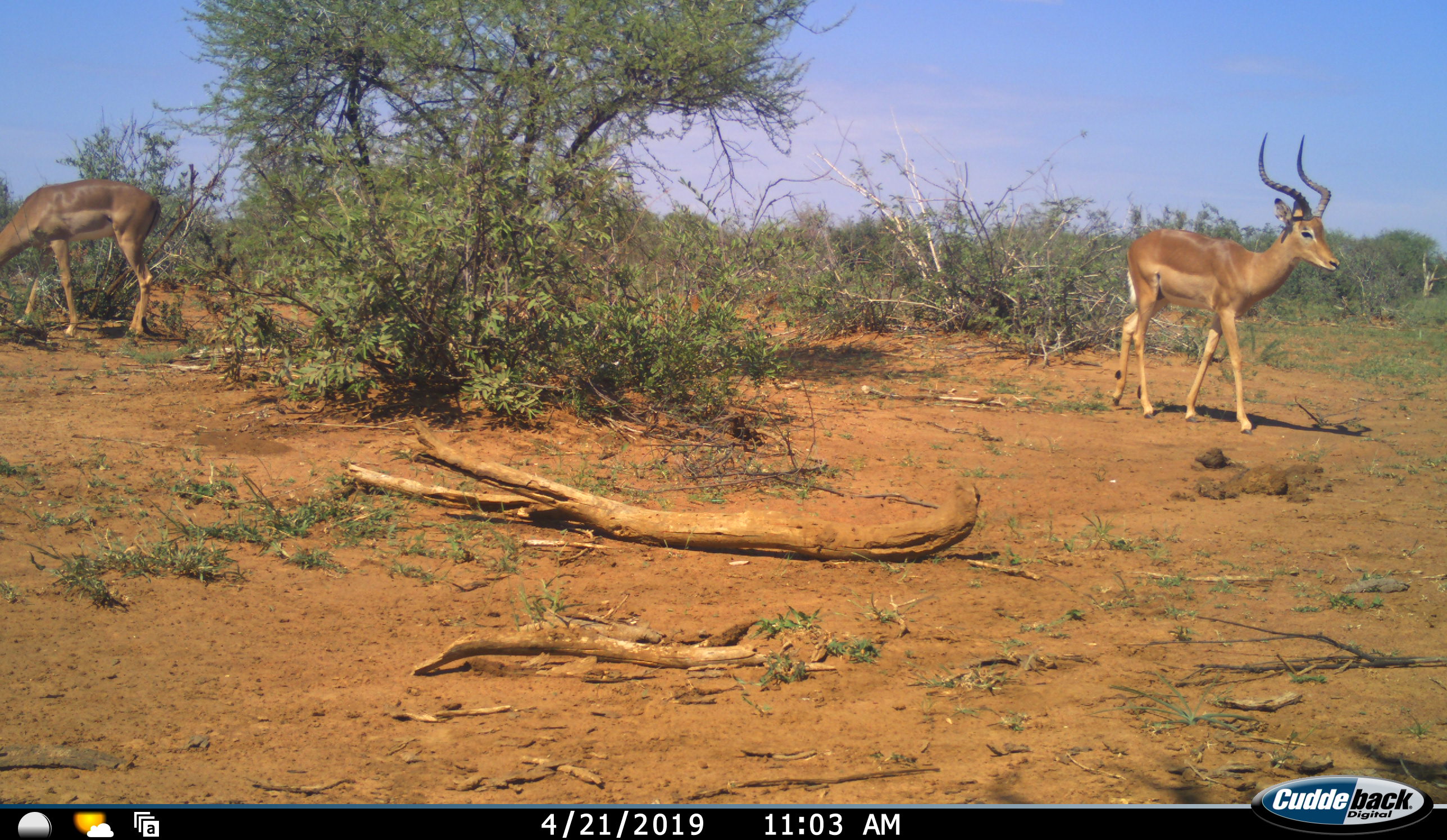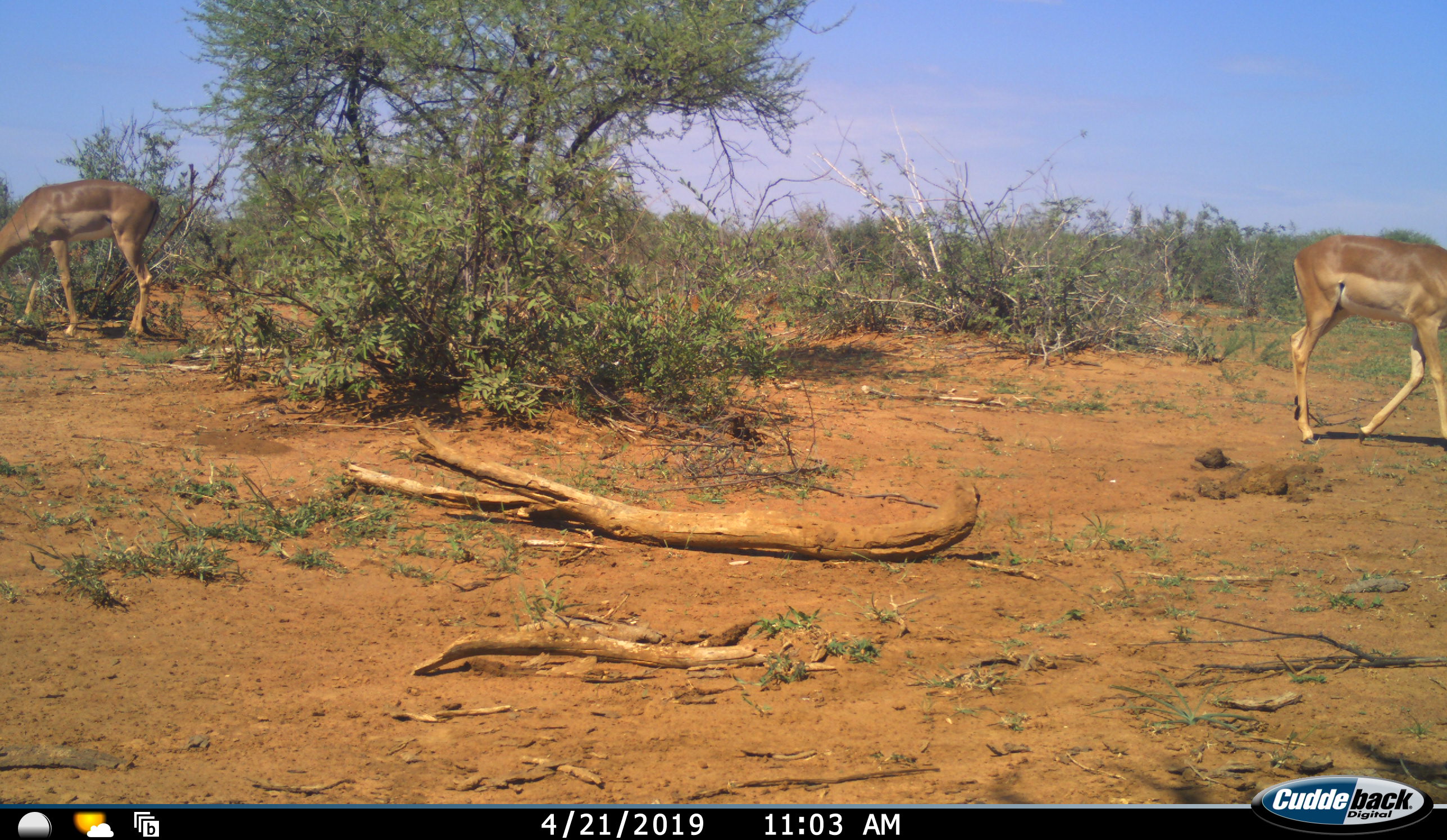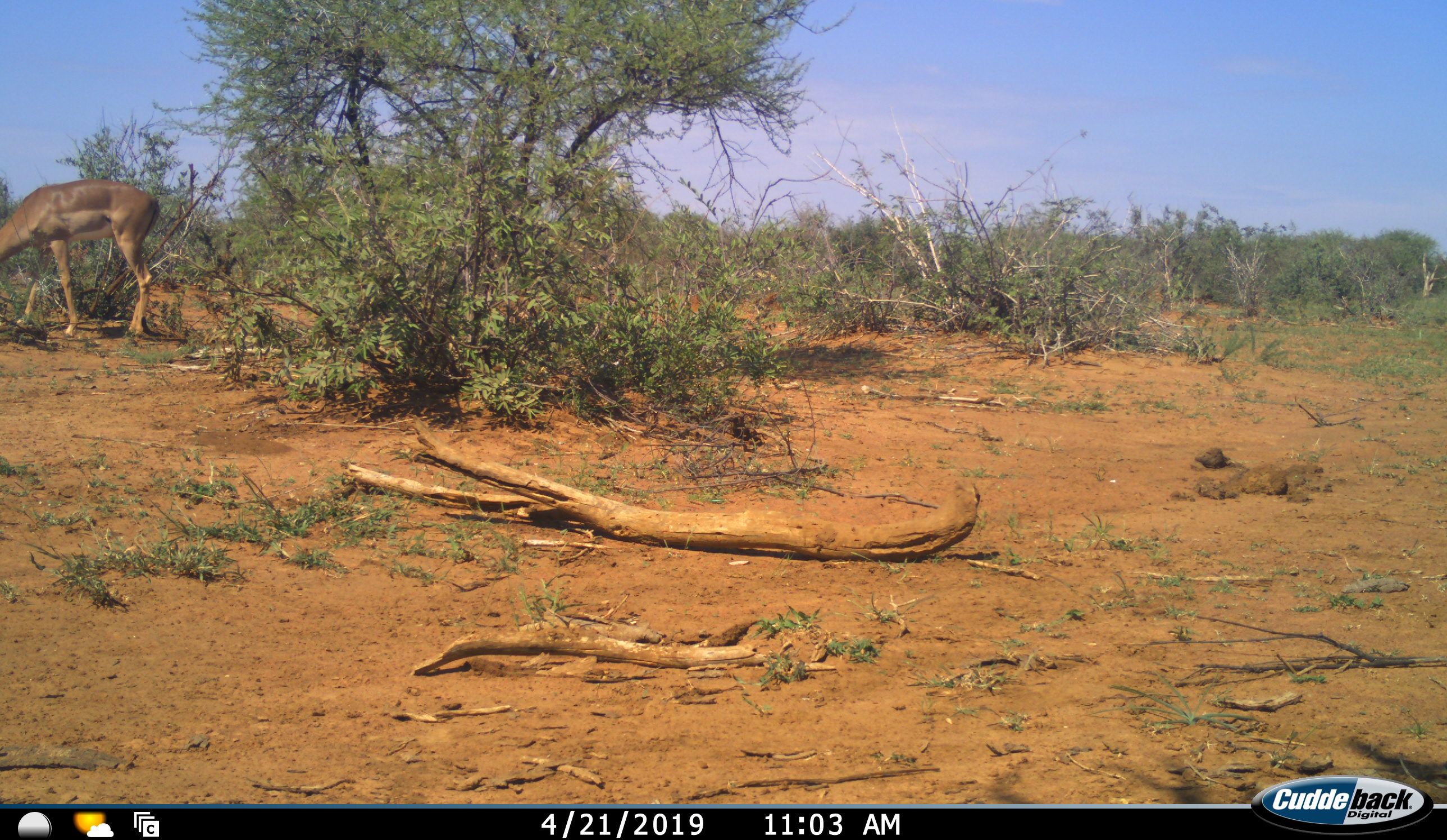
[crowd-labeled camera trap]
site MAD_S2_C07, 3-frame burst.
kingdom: Animalia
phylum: Chordata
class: Mammalia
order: Artiodactyla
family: Bovidae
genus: Aepyceros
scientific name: Aepyceros melampus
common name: impala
Impala (Aepyceros melampus), count 2. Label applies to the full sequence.